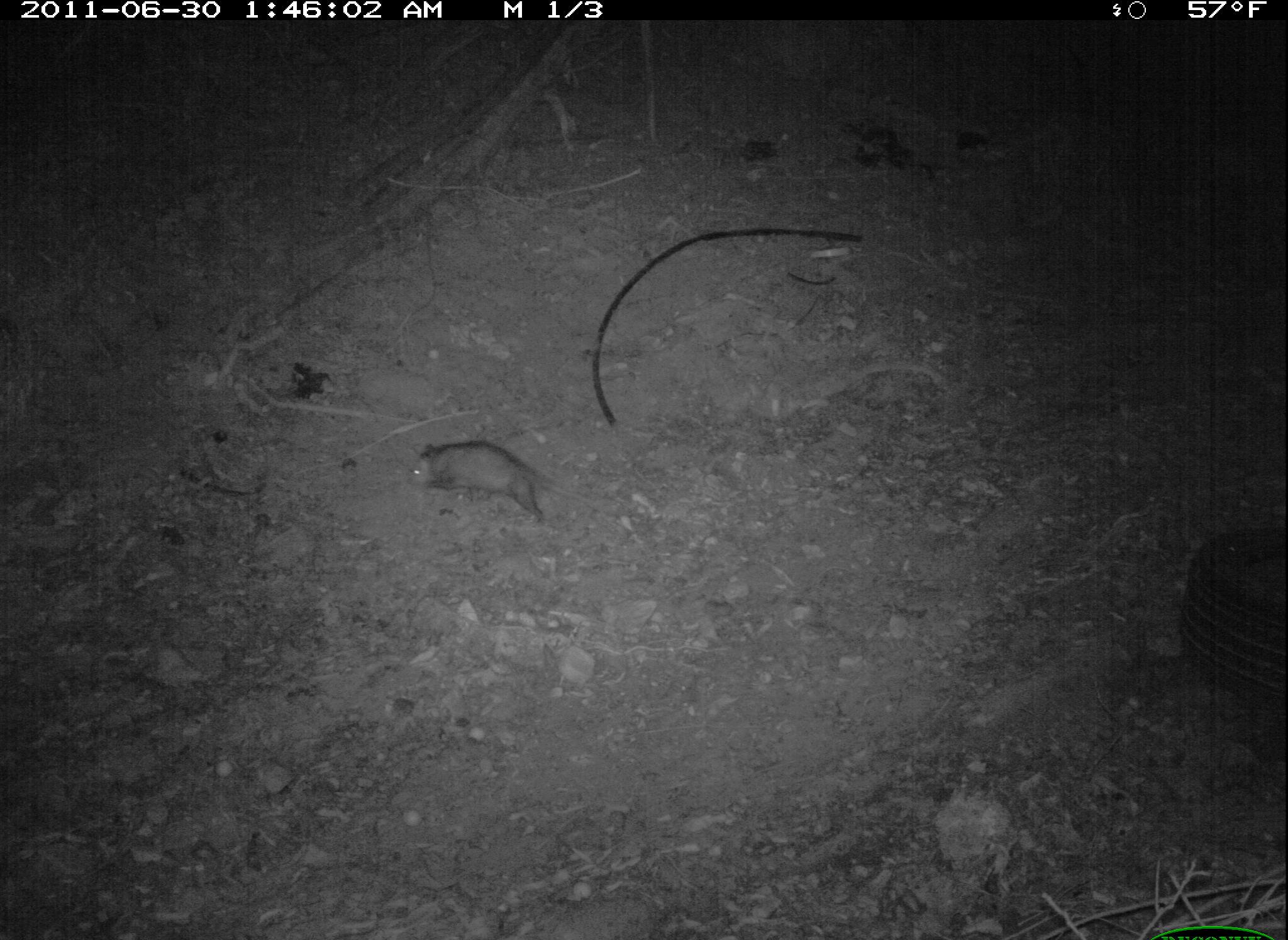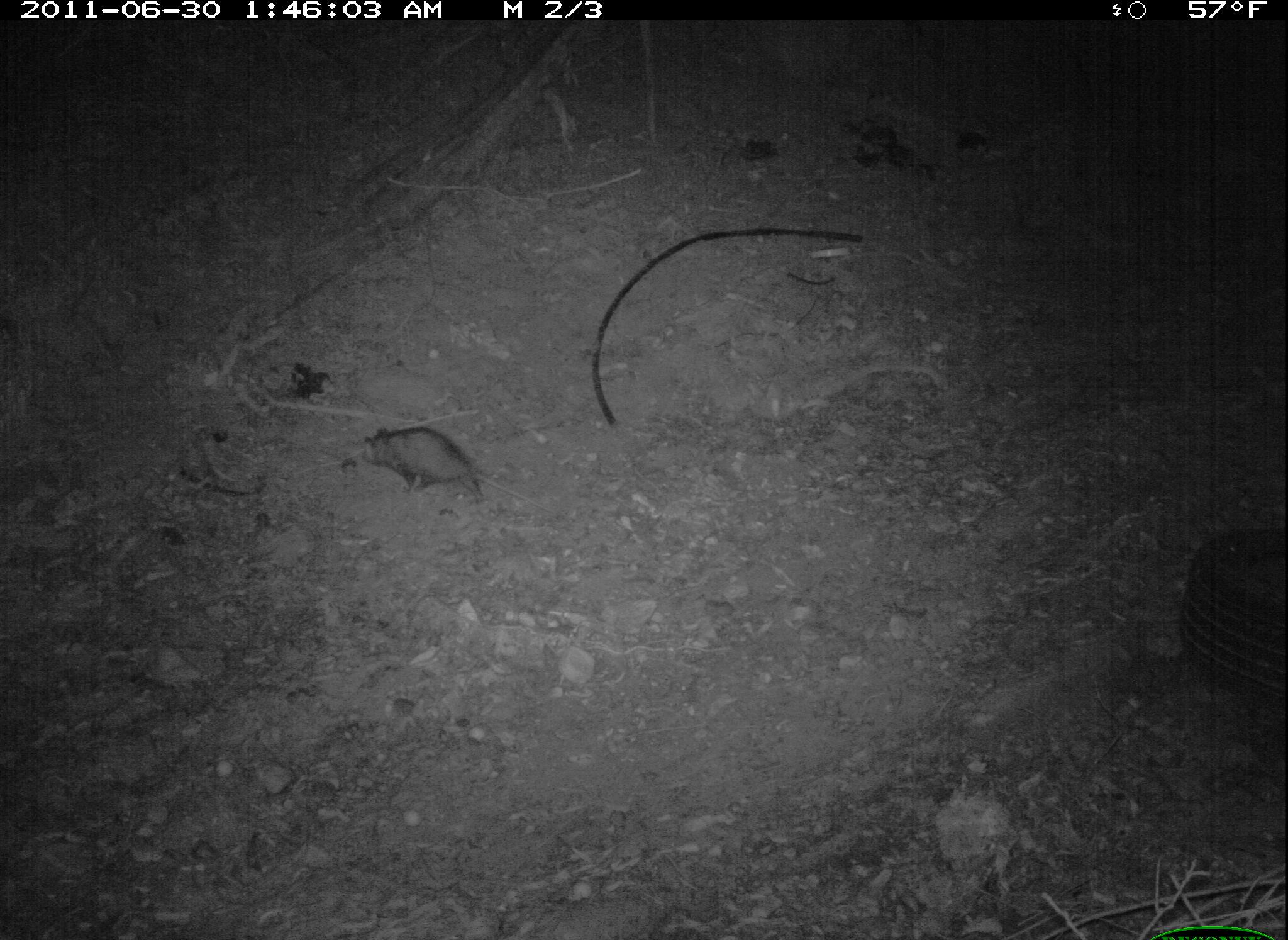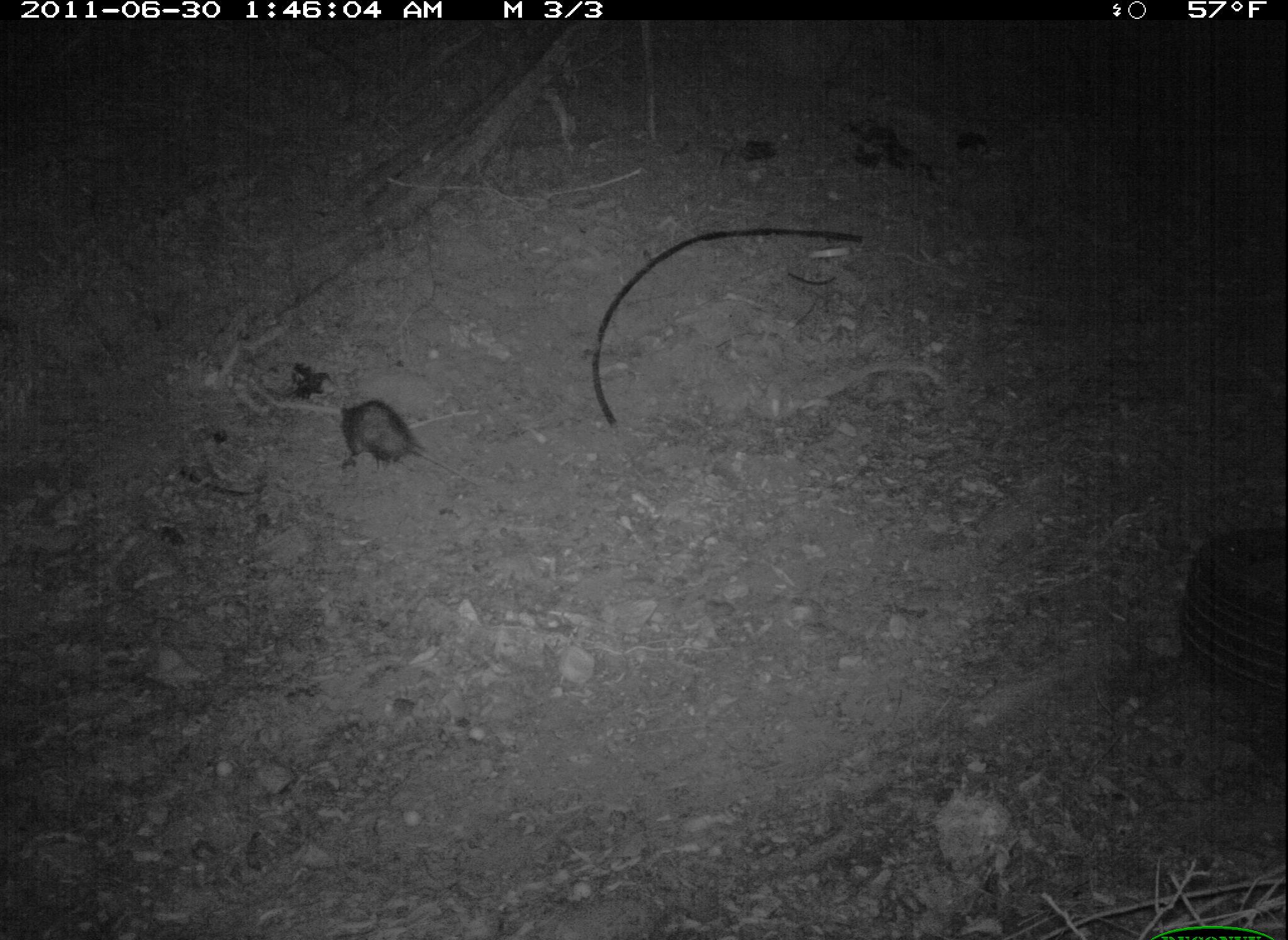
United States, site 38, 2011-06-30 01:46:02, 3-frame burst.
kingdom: Animalia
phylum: Chordata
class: Mammalia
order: Didelphimorphia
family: Didelphidae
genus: Didelphis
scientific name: Didelphis virginiana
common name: virginia opossum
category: opossum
Opossum (virginia opossum) (Didelphis virginiana).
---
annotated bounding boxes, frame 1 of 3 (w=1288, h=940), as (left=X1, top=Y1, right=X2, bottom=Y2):
opossum: (left=398, top=435, right=620, bottom=535)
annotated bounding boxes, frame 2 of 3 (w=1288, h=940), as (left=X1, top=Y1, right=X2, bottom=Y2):
opossum: (left=308, top=404, right=520, bottom=530)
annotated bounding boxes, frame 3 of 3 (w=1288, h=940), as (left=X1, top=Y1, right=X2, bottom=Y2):
opossum: (left=332, top=398, right=484, bottom=490)